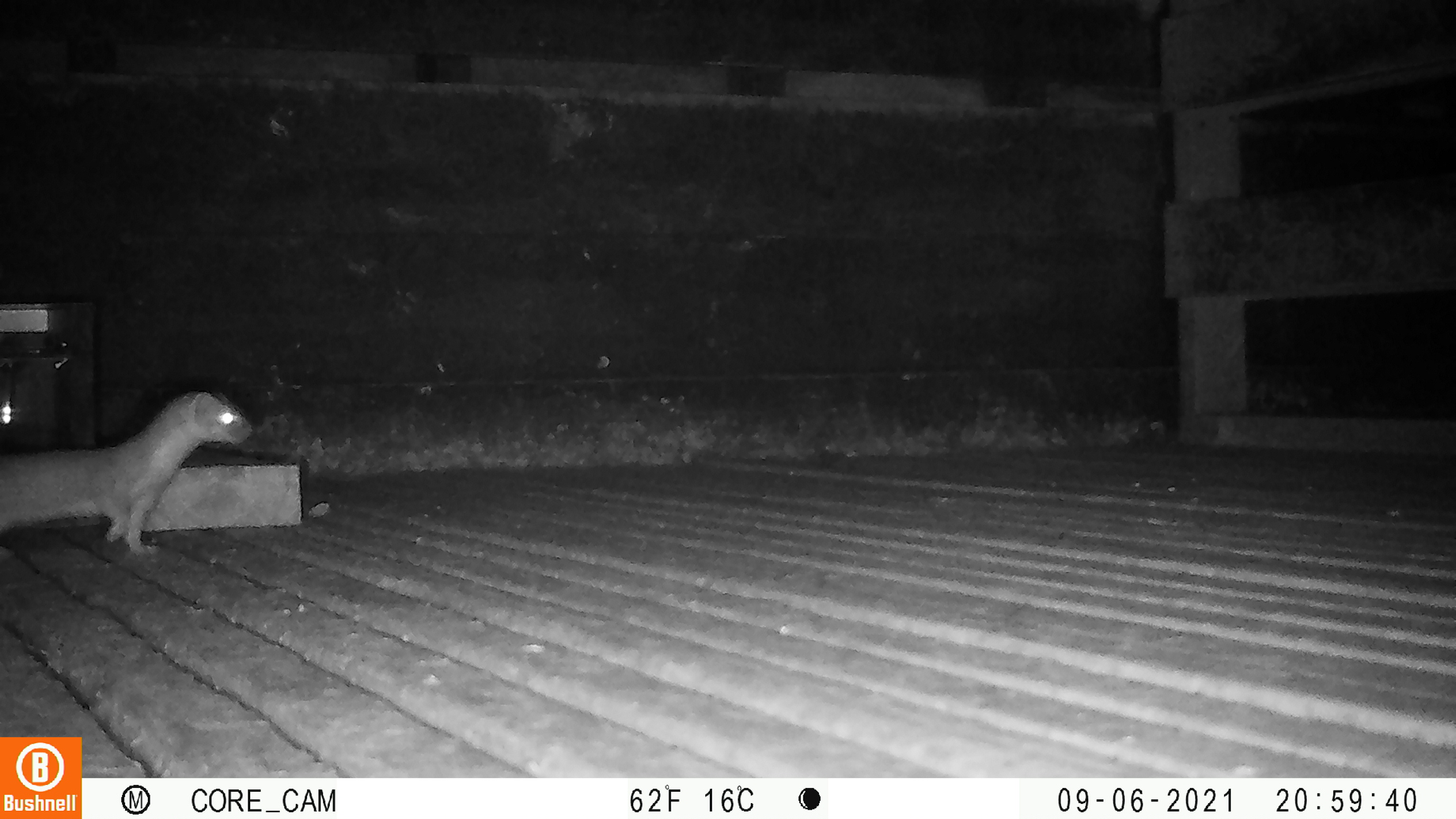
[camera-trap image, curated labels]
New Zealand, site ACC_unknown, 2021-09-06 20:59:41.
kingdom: Animalia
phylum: Chordata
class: Mammalia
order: Carnivora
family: Mustelidae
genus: Mustela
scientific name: Mustela erminea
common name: stoat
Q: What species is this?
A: Stoat (Mustela erminea).